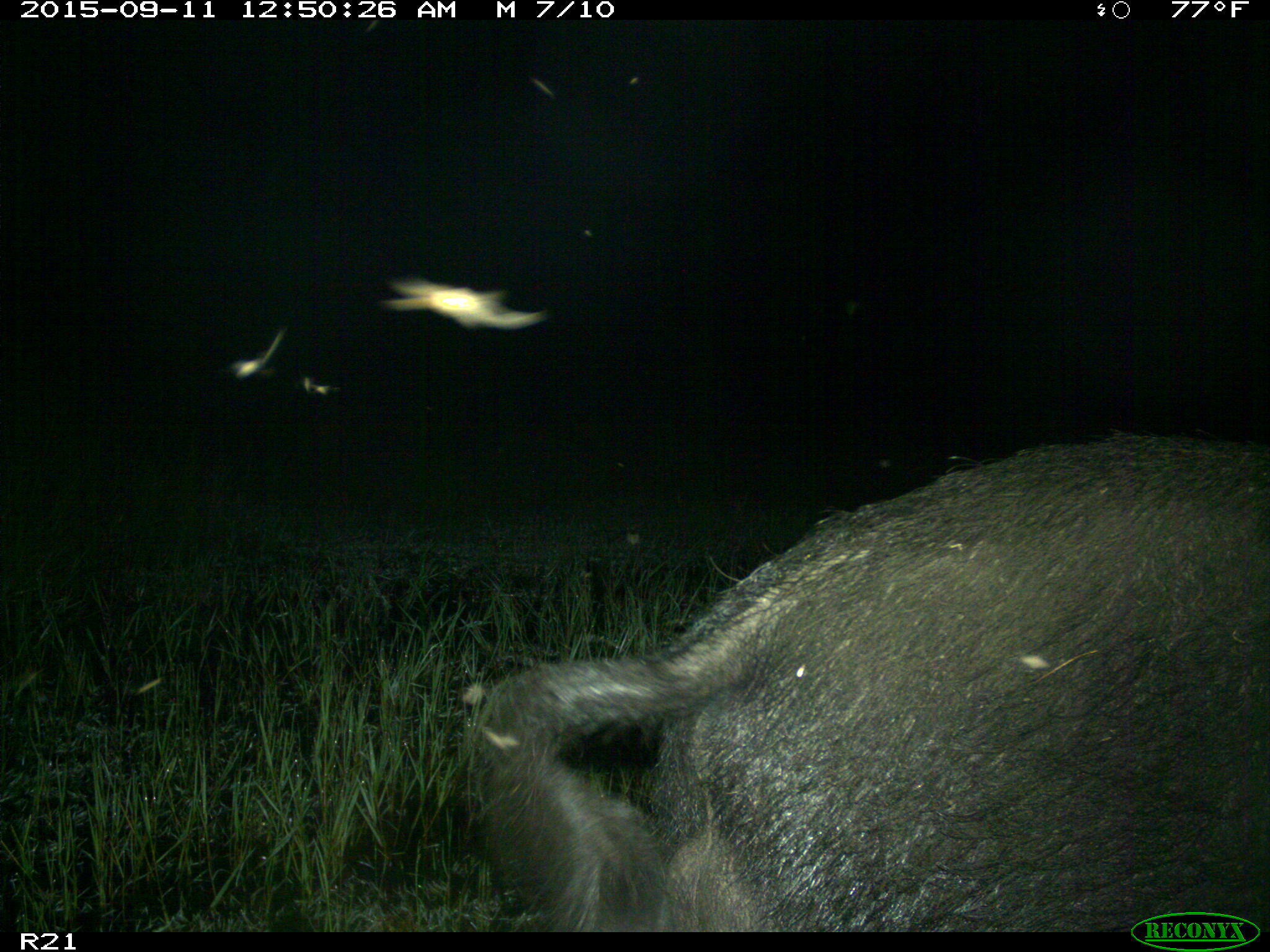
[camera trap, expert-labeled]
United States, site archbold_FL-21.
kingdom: Animalia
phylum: Chordata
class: Mammalia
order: Artiodactyla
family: Suidae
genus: Sus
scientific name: Sus scrofa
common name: wild boar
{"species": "Sus scrofa (wild boar)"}